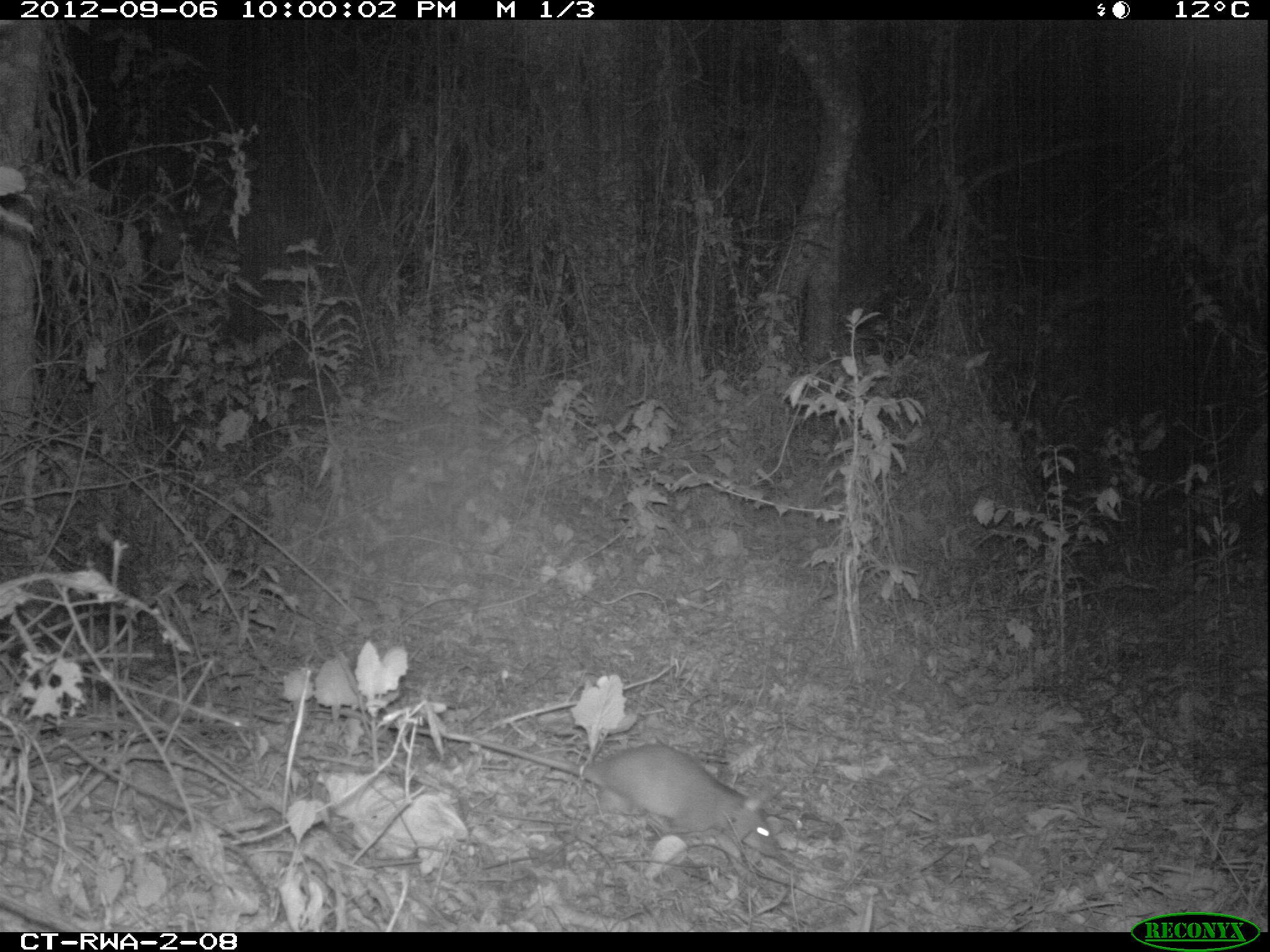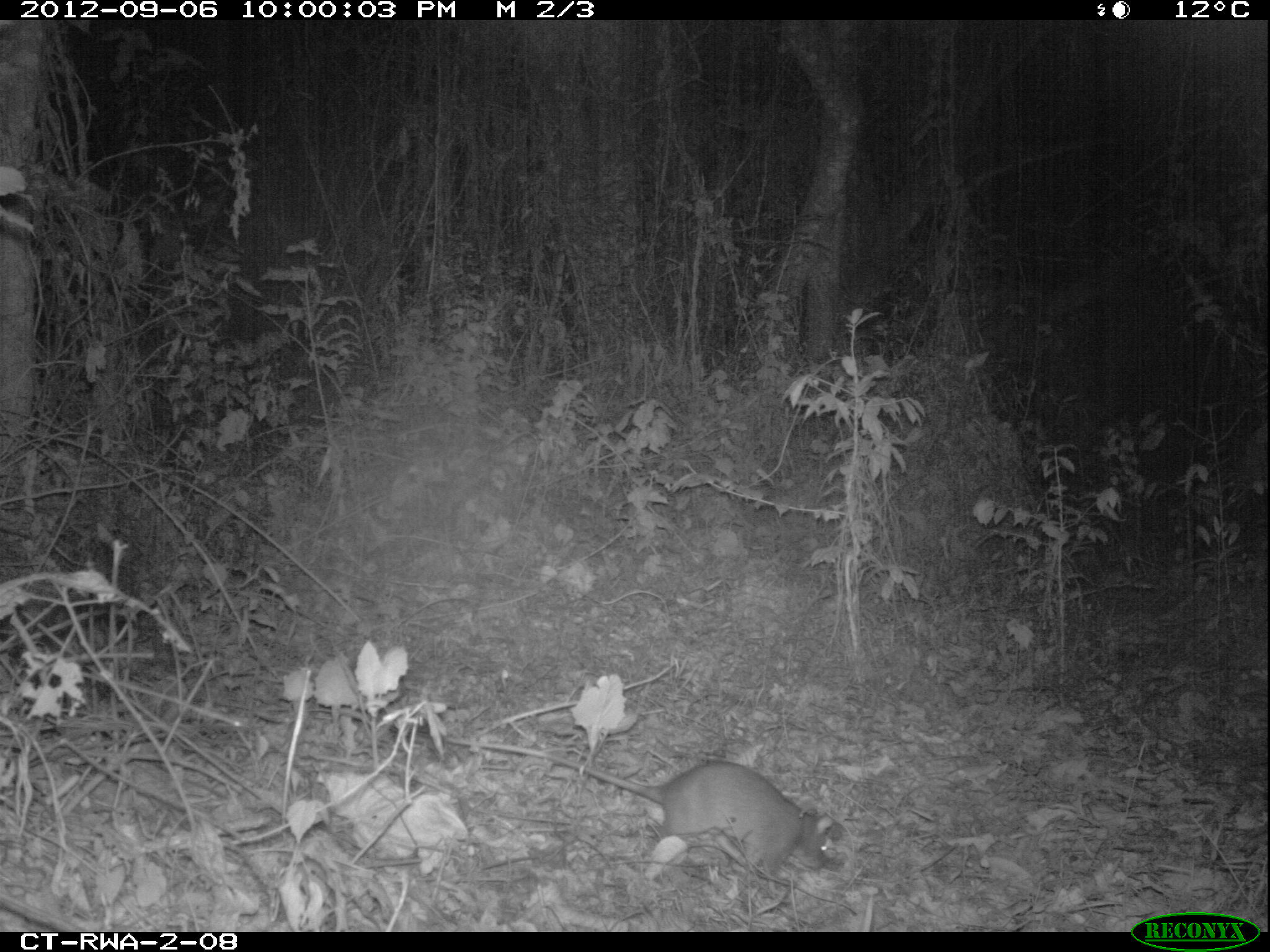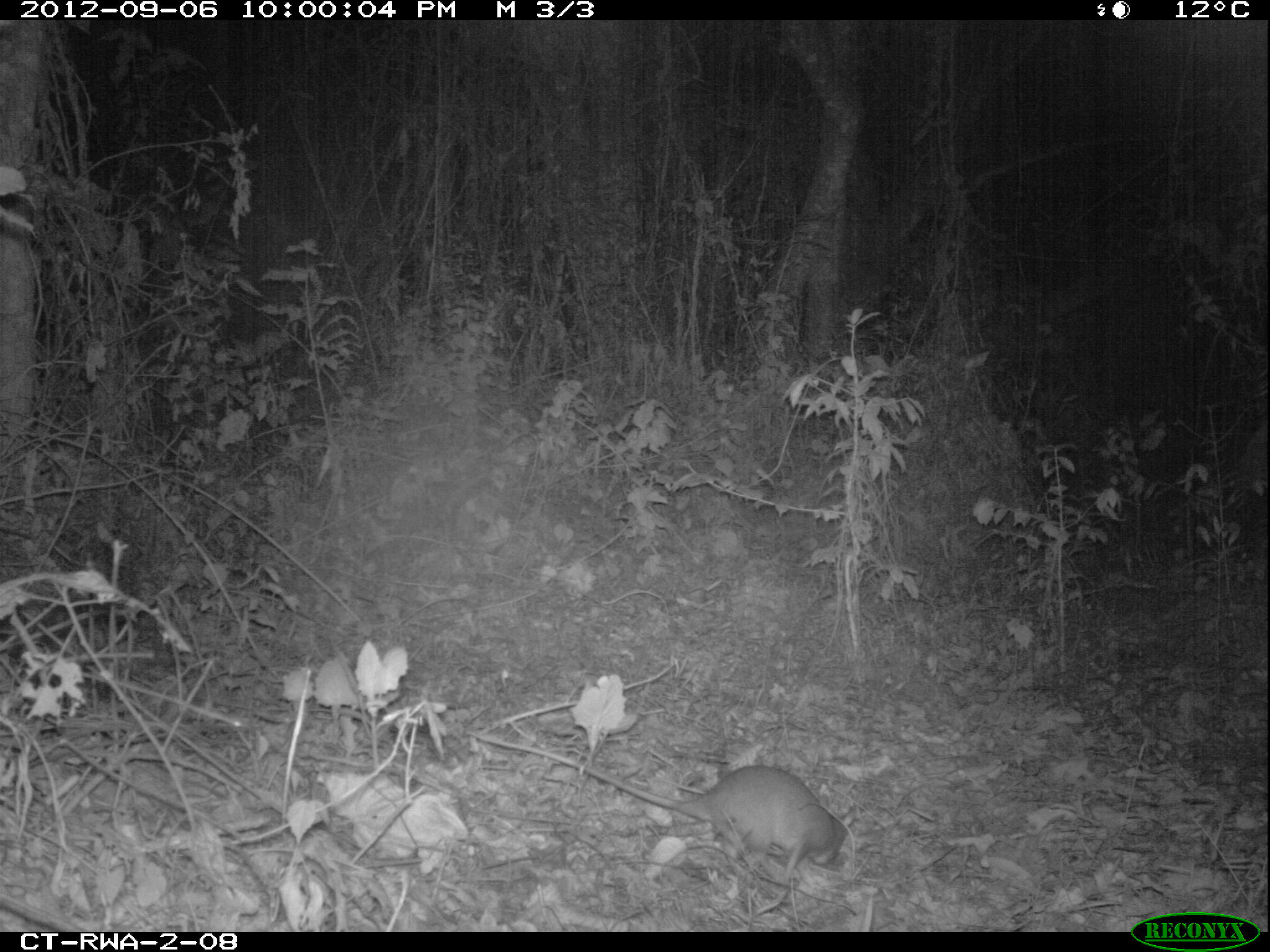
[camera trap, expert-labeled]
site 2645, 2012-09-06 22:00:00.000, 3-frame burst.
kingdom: Animalia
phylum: Chordata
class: Mammalia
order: Rodentia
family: Nesomyidae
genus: Cricetomys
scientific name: Cricetomys gambianus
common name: african giant pouched rat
Cricetomys gambianus (african giant pouched rat), count 1.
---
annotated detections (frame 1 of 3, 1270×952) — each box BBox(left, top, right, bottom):
cricetomys gambianus: BBox(337, 709, 783, 860)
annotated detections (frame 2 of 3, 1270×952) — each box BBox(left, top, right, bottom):
cricetomys gambianus: BBox(442, 733, 843, 874)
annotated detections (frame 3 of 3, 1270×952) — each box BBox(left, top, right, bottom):
cricetomys gambianus: BBox(476, 733, 848, 875)